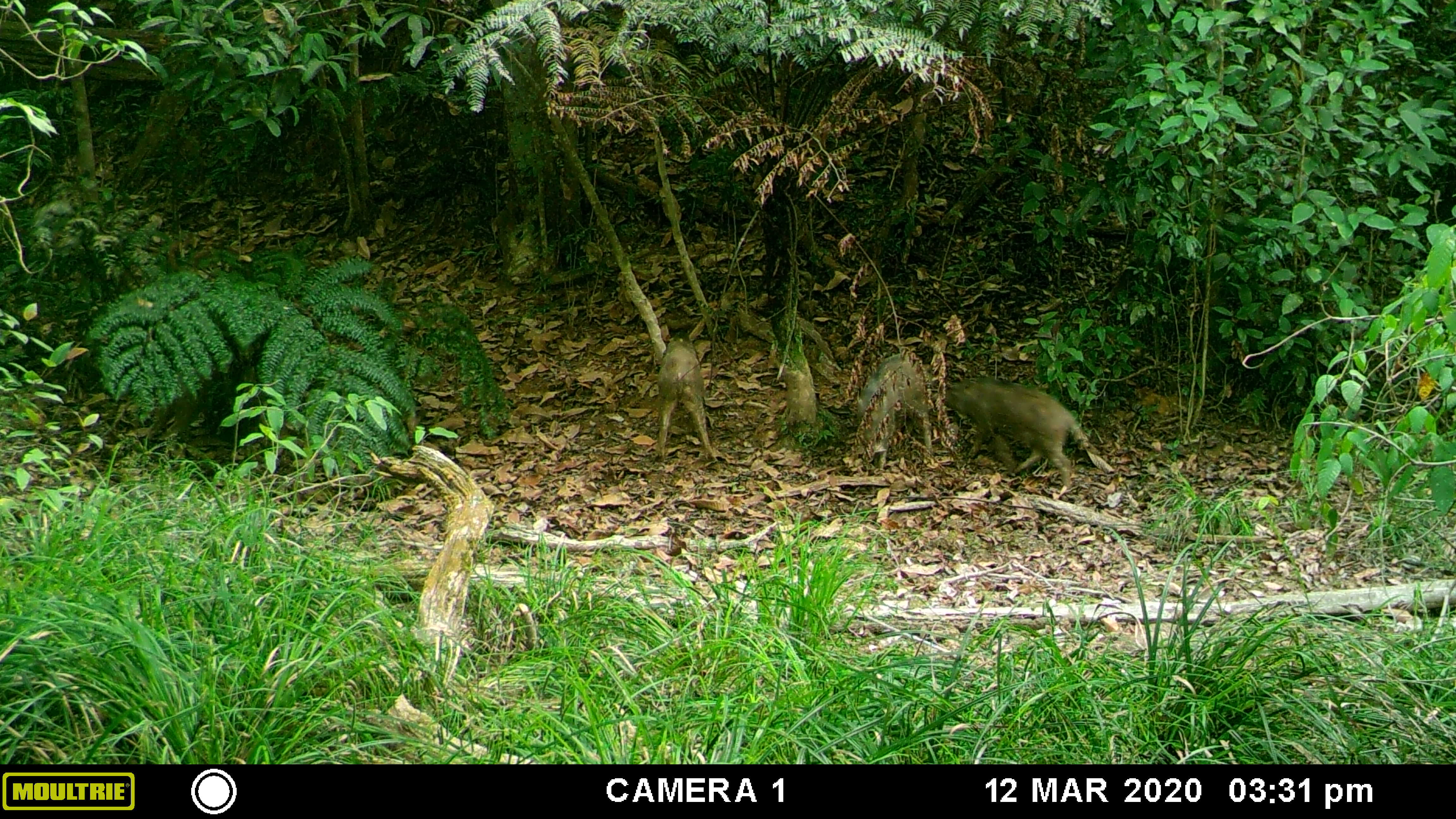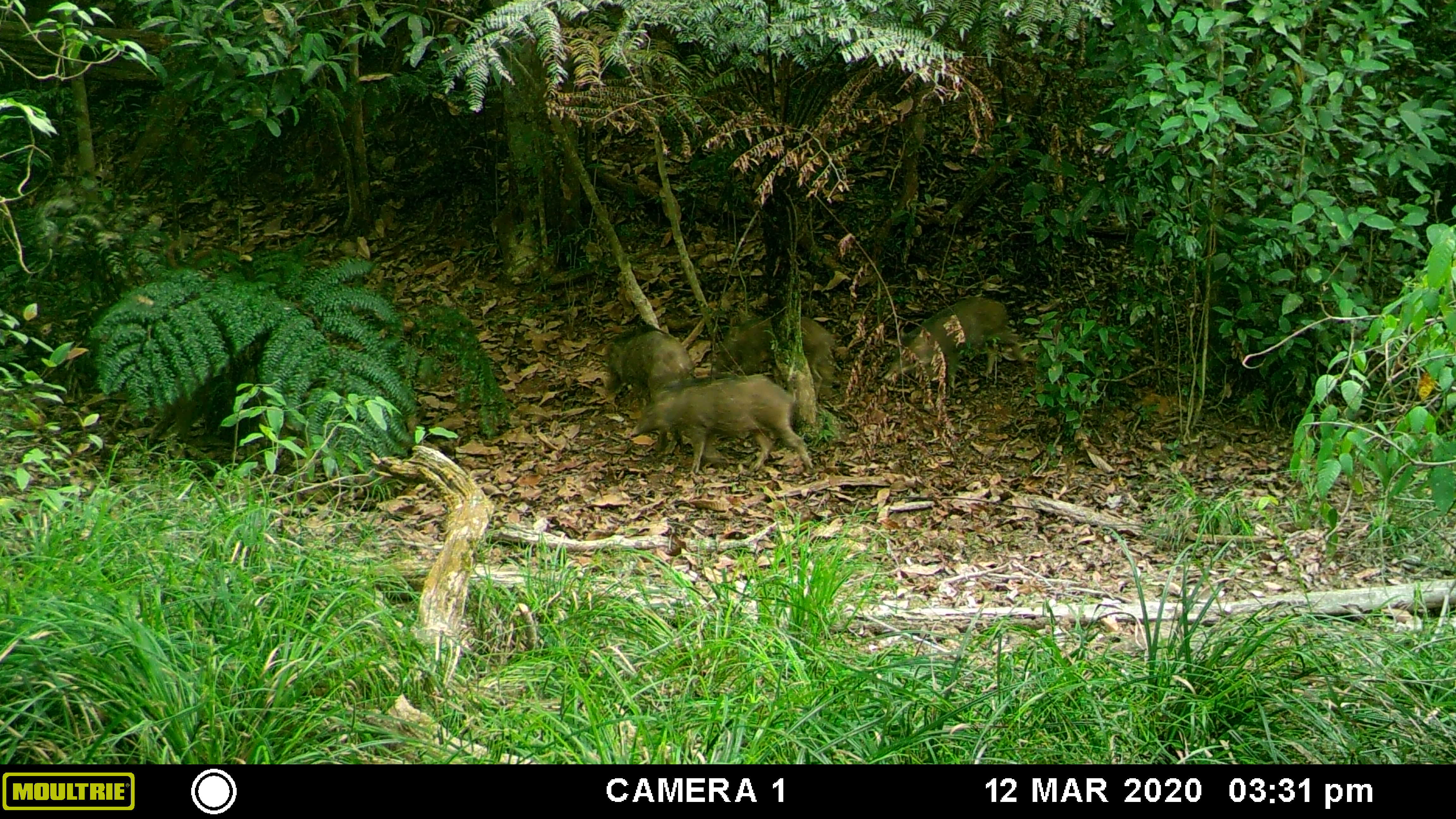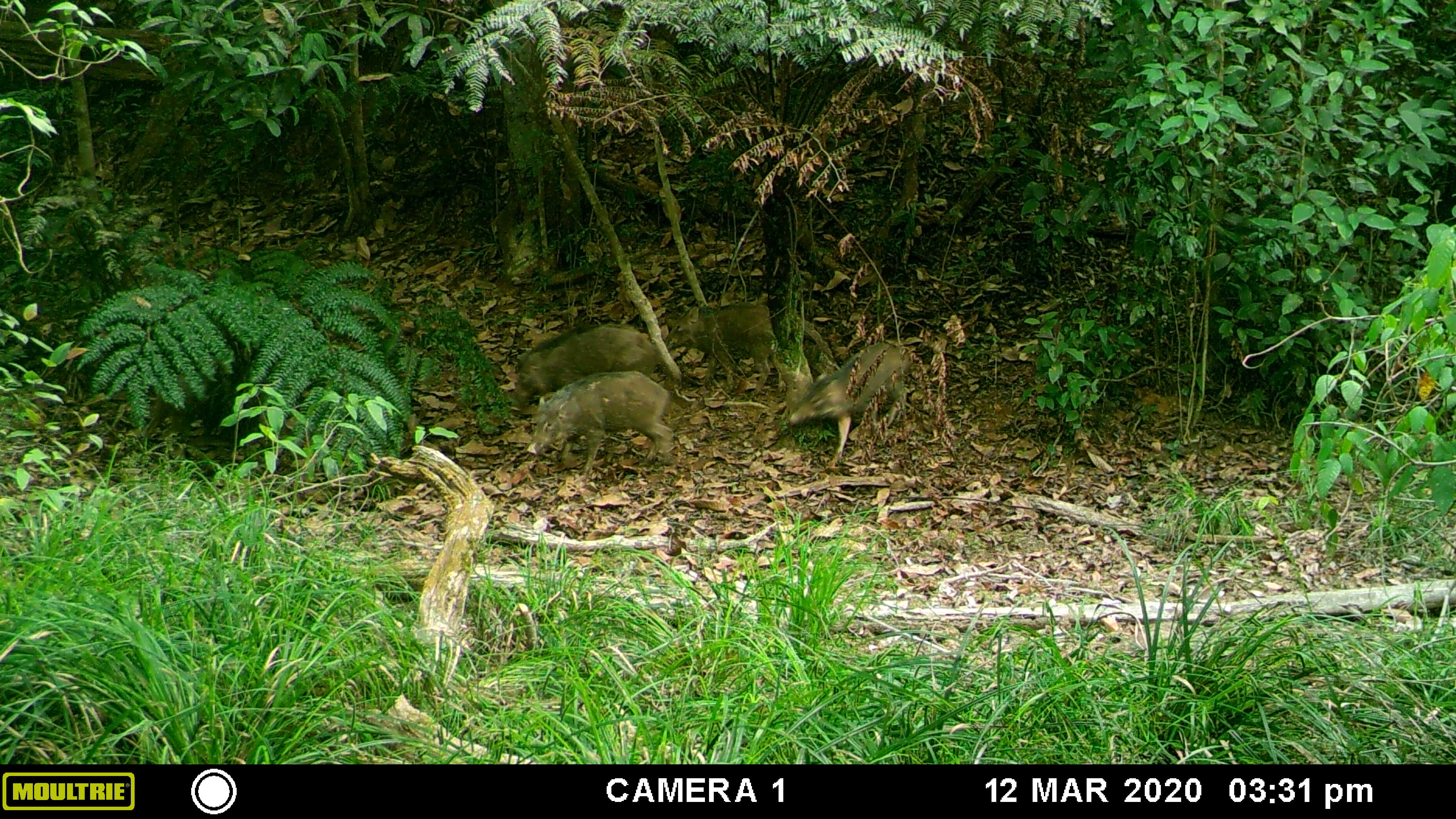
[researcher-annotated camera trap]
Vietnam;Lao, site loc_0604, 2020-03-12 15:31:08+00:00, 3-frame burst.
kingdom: Animalia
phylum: Chordata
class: Mammalia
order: Artiodactyla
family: Suidae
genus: Sus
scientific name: Sus scrofa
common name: eurasian wild pig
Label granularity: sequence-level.